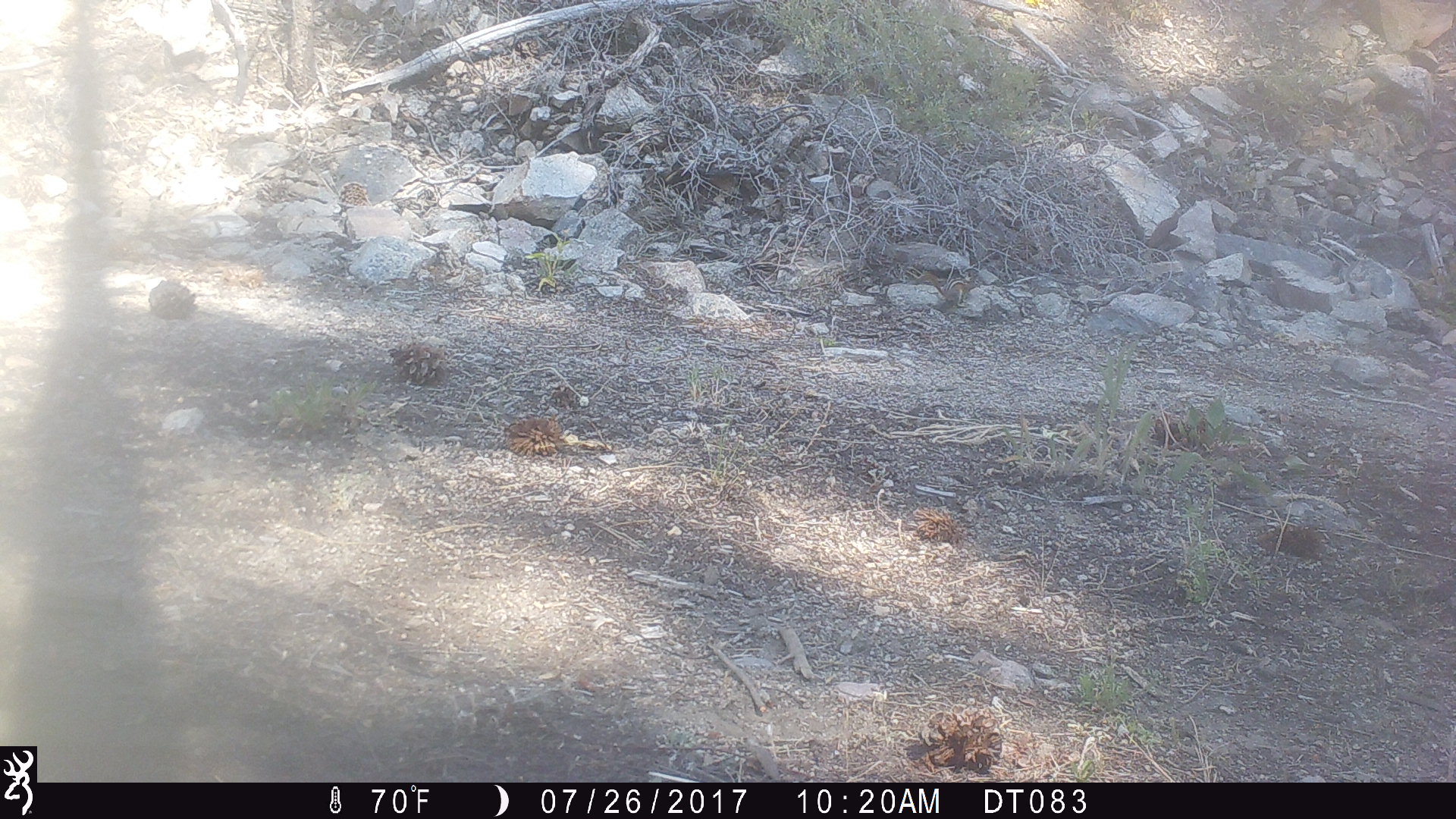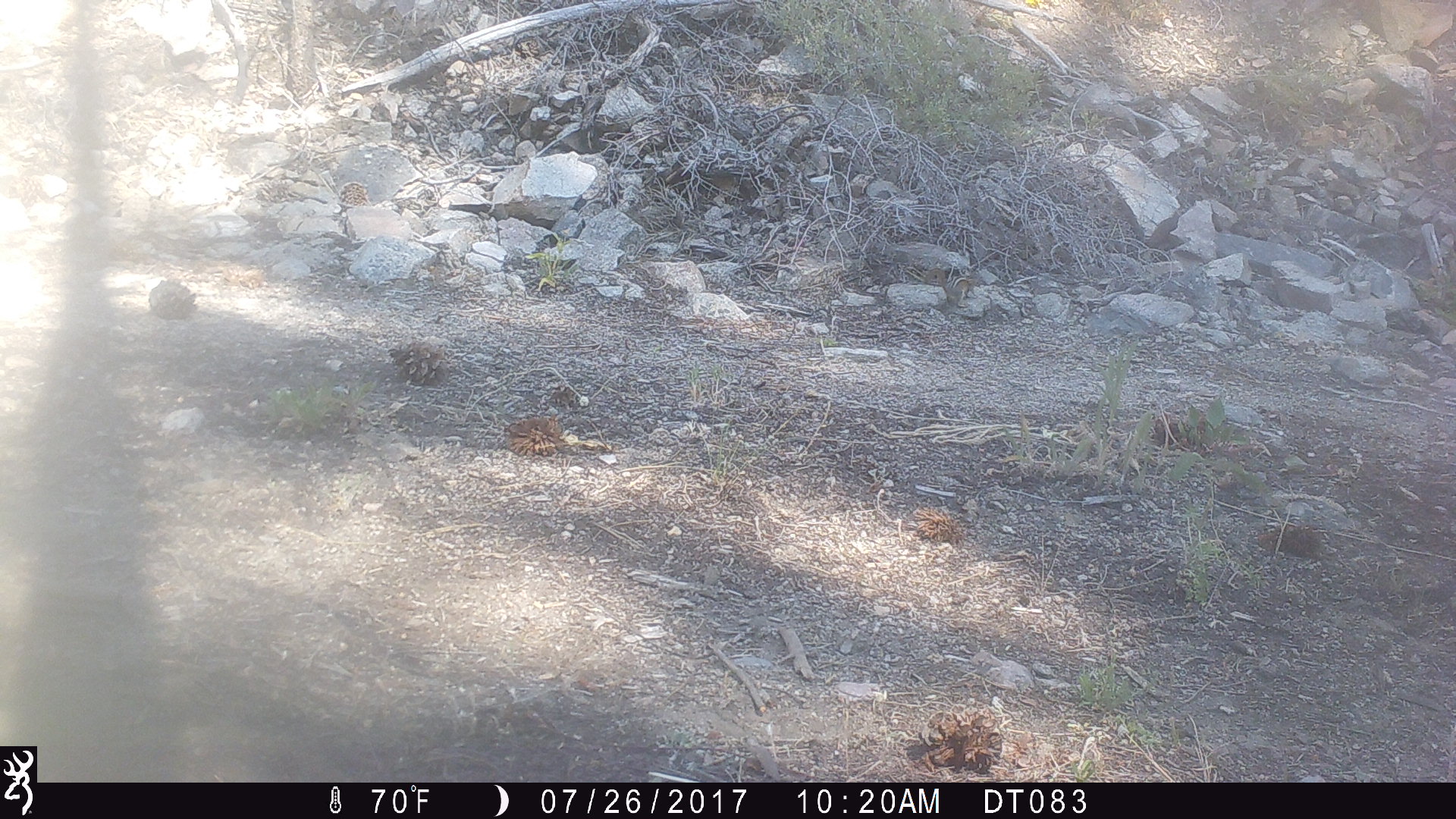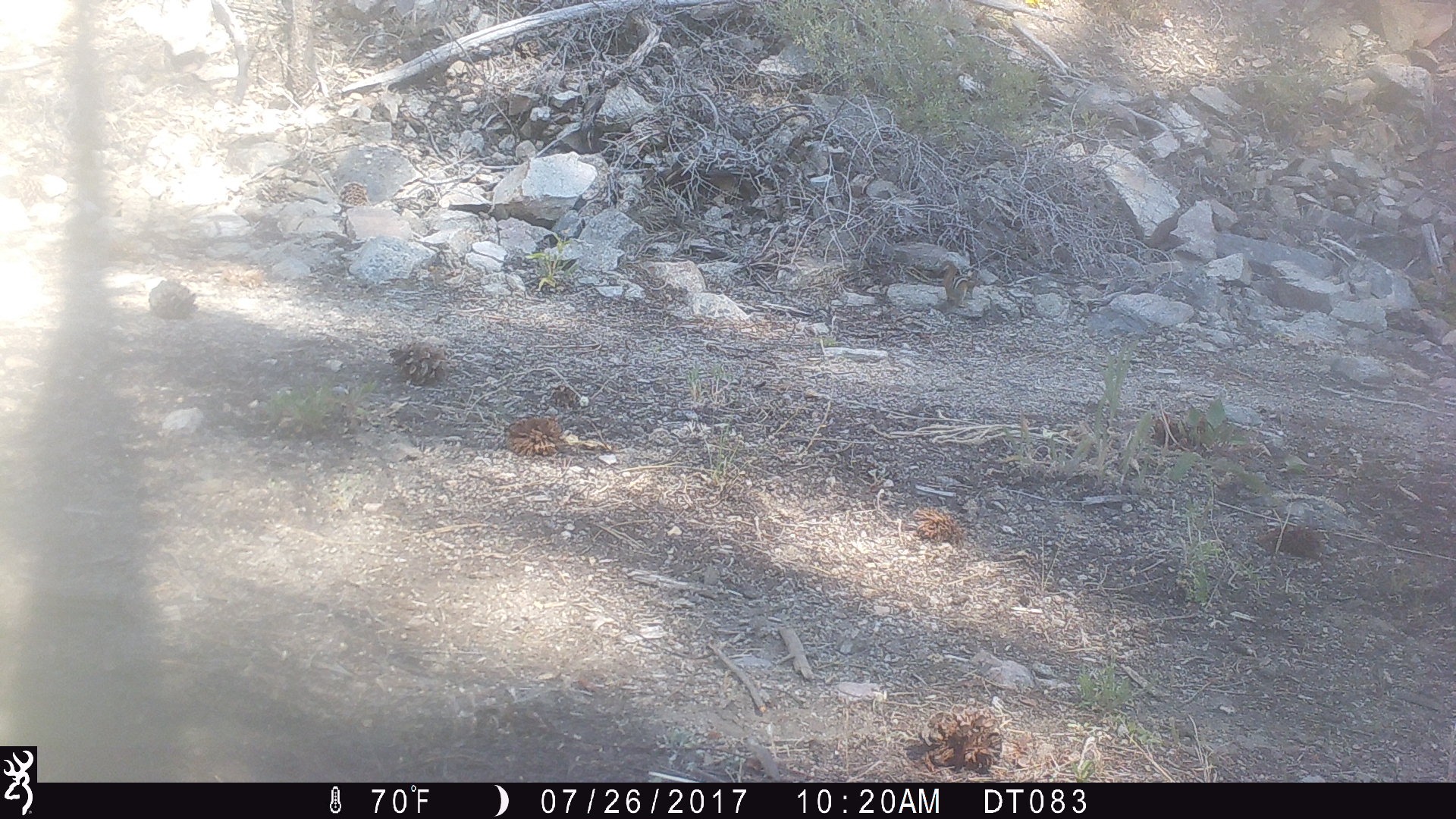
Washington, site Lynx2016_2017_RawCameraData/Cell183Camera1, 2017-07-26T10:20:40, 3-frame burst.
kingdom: Animalia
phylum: Chordata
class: Mammalia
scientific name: Mammalia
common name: small mammal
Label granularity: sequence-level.